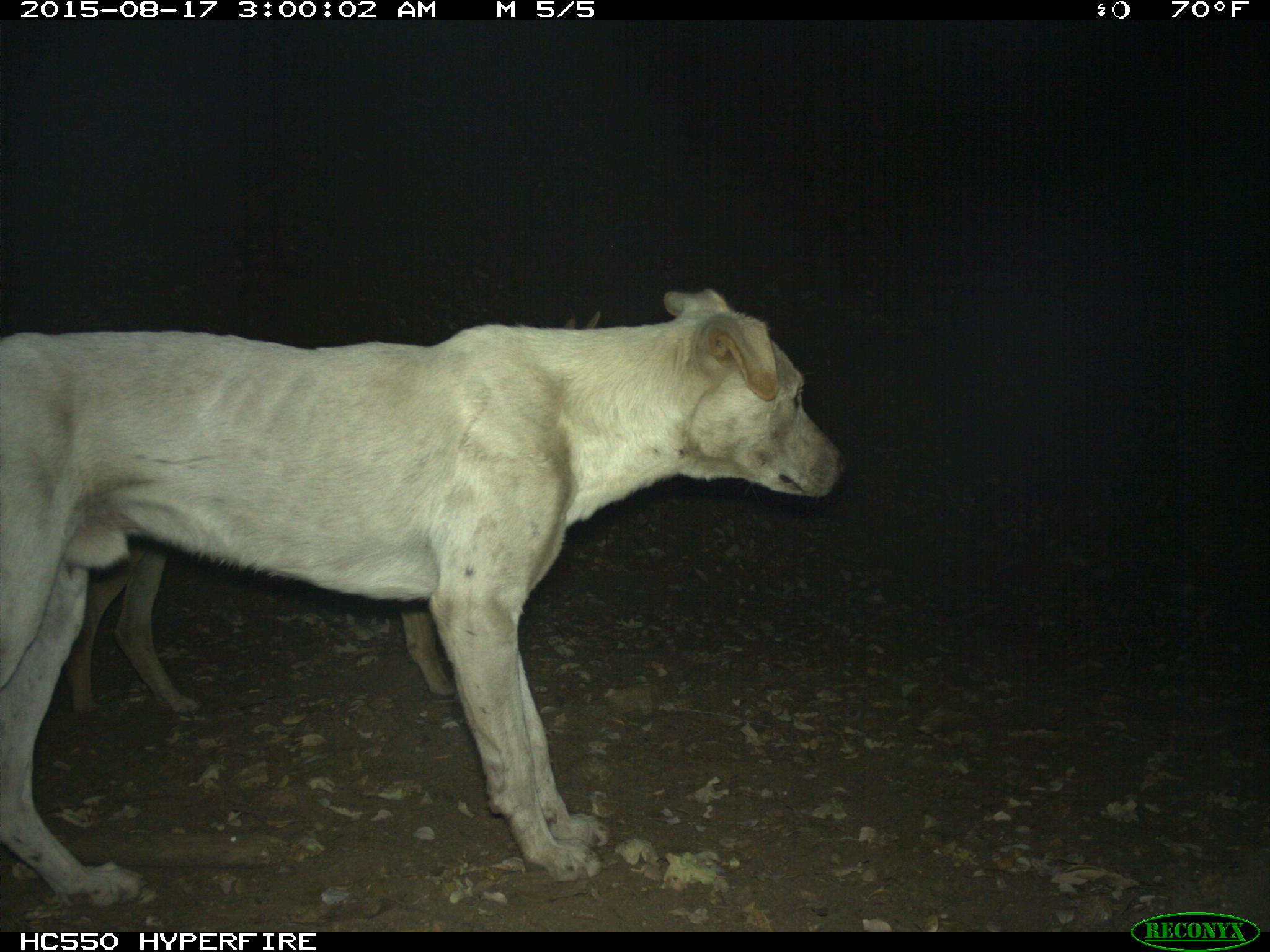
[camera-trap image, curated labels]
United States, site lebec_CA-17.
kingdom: Animalia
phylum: Chordata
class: Mammalia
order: Carnivora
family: Canidae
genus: Canis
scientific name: Canis familiaris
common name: domestic dog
Canis familiaris (domestic dog).